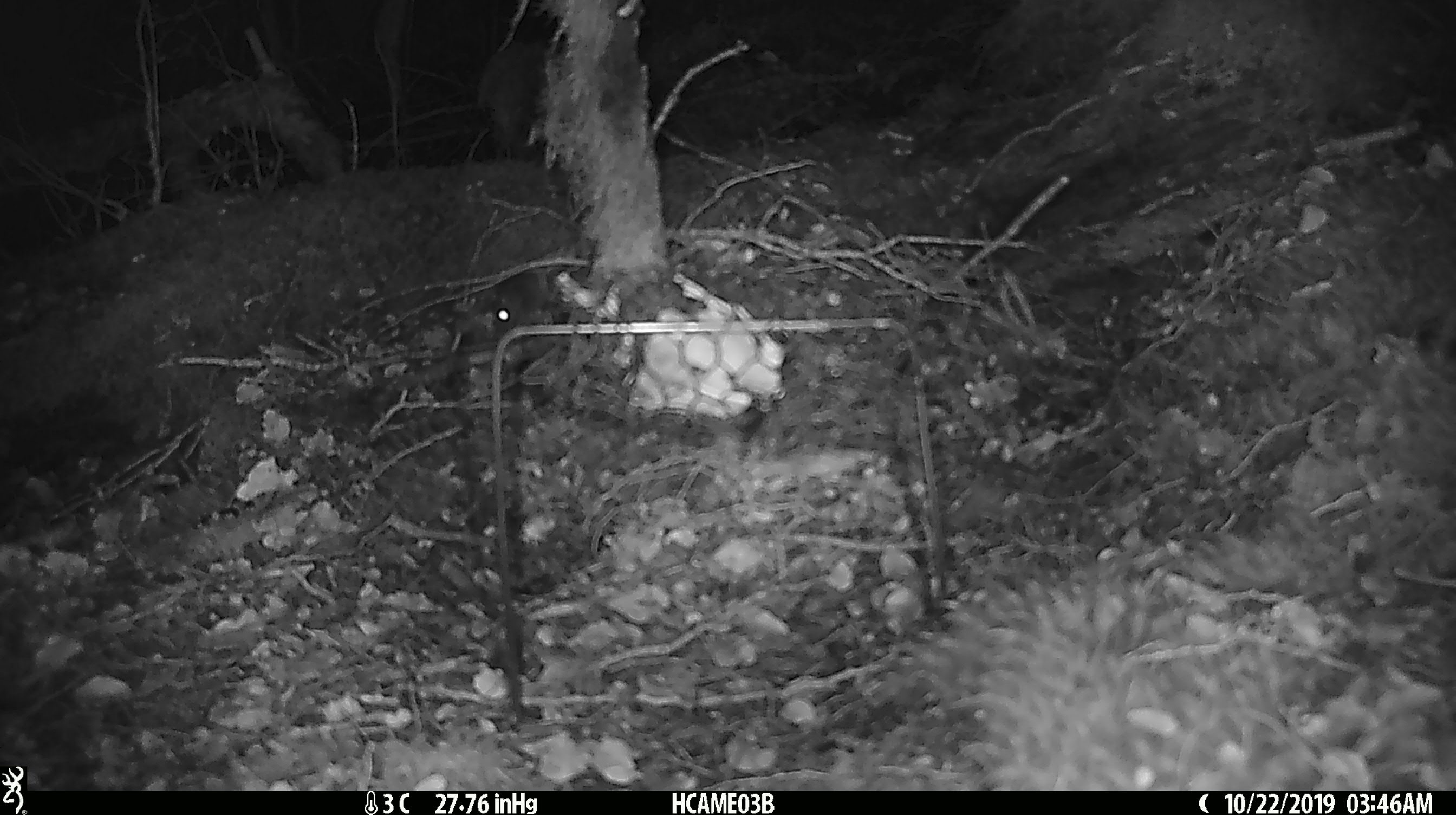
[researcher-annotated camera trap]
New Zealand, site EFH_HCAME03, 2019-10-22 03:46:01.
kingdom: Animalia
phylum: Chordata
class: Mammalia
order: Rodentia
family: Muridae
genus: Mus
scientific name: Mus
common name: mouse